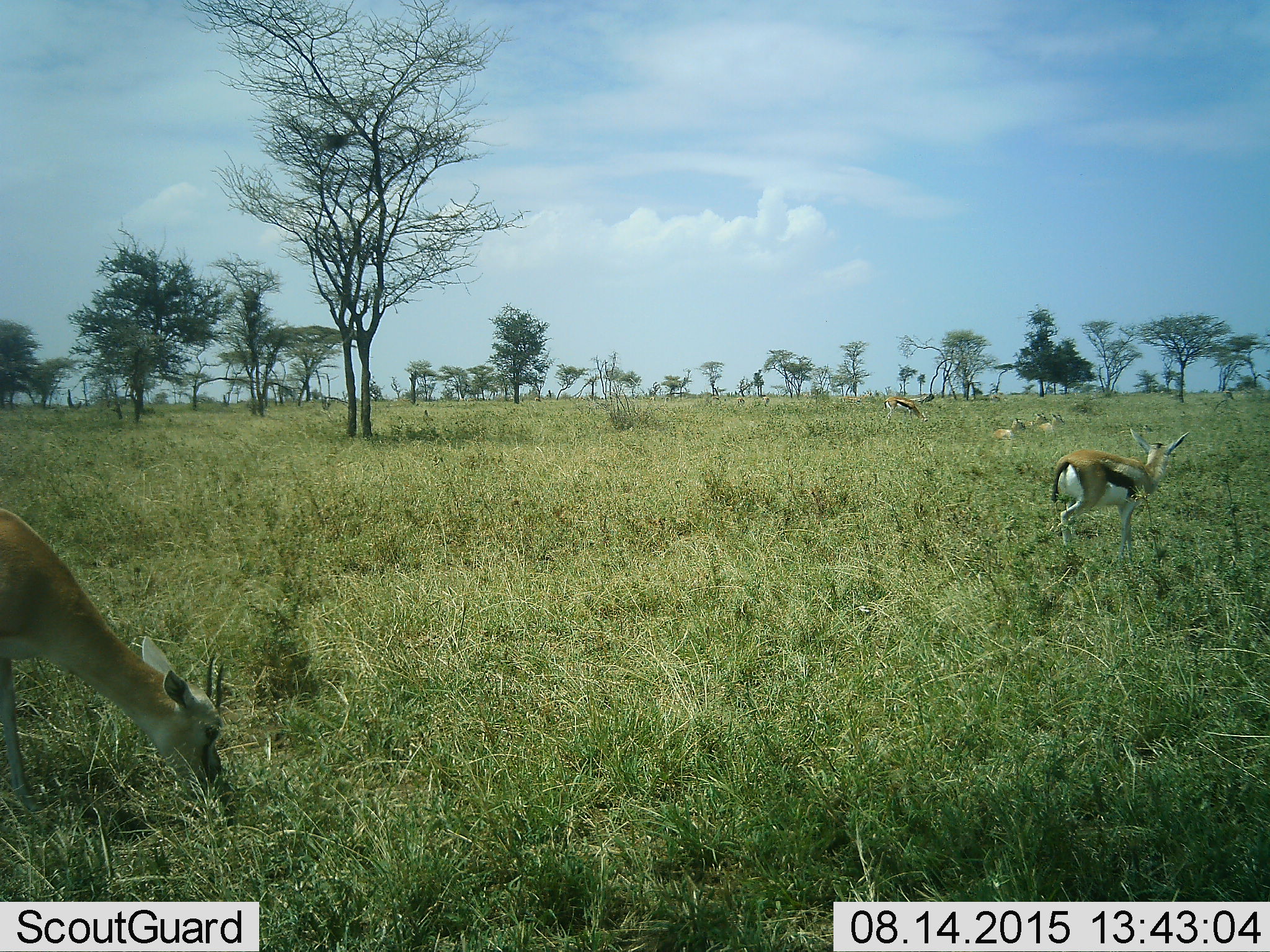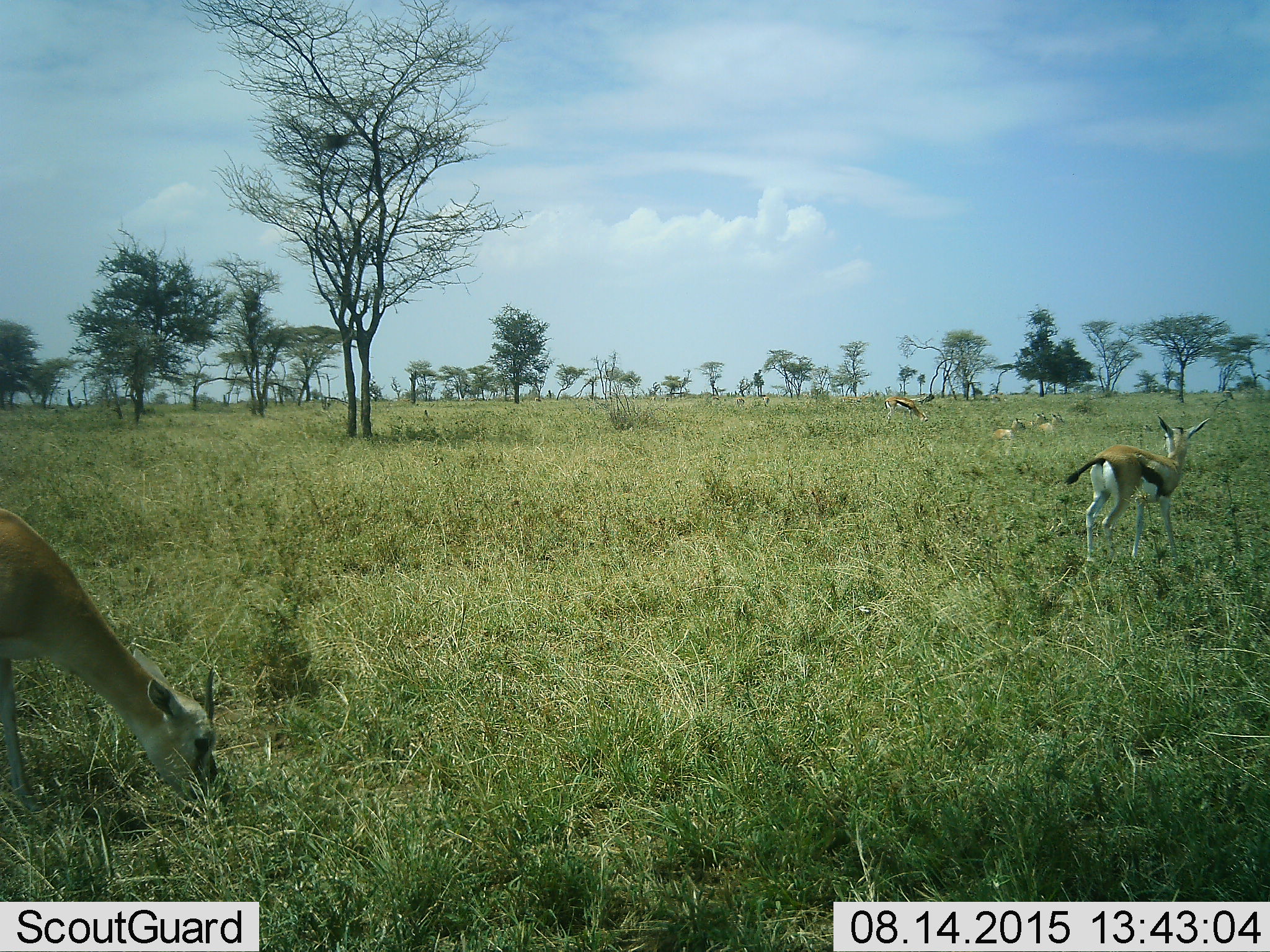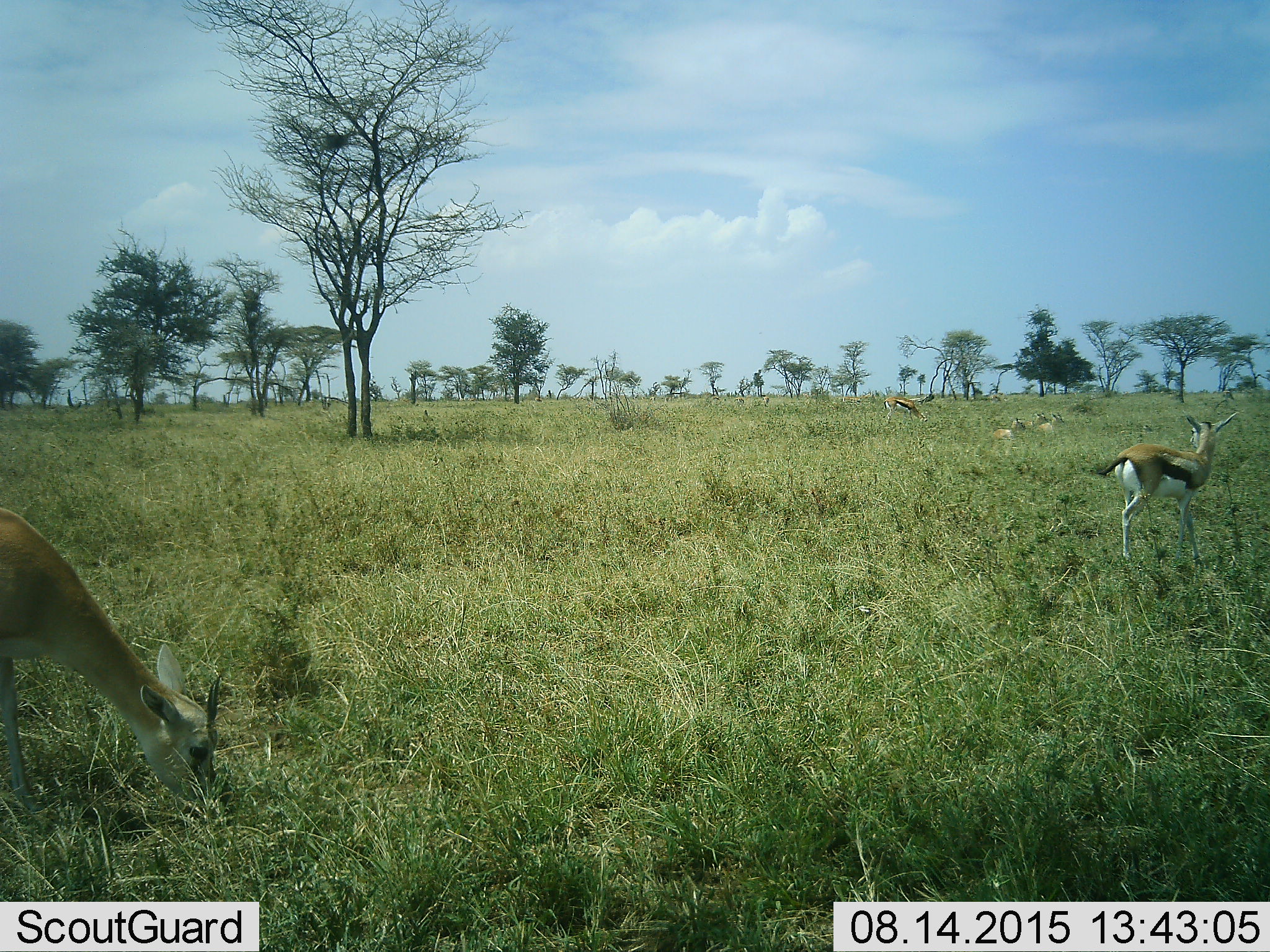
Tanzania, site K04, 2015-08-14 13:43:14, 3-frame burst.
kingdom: Animalia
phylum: Chordata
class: Mammalia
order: Artiodactyla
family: Bovidae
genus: Eudorcas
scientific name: Eudorcas thomsonii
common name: thomson's gazelle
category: gazellethomsons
Gazellethomsons (thomson's gazelle) (Eudorcas thomsonii), count 8. Behavior (volunteer vote fractions): standing 43%, resting 57%, moving 43%, interacting 0%. Young present (vote fraction): 14%. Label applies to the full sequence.